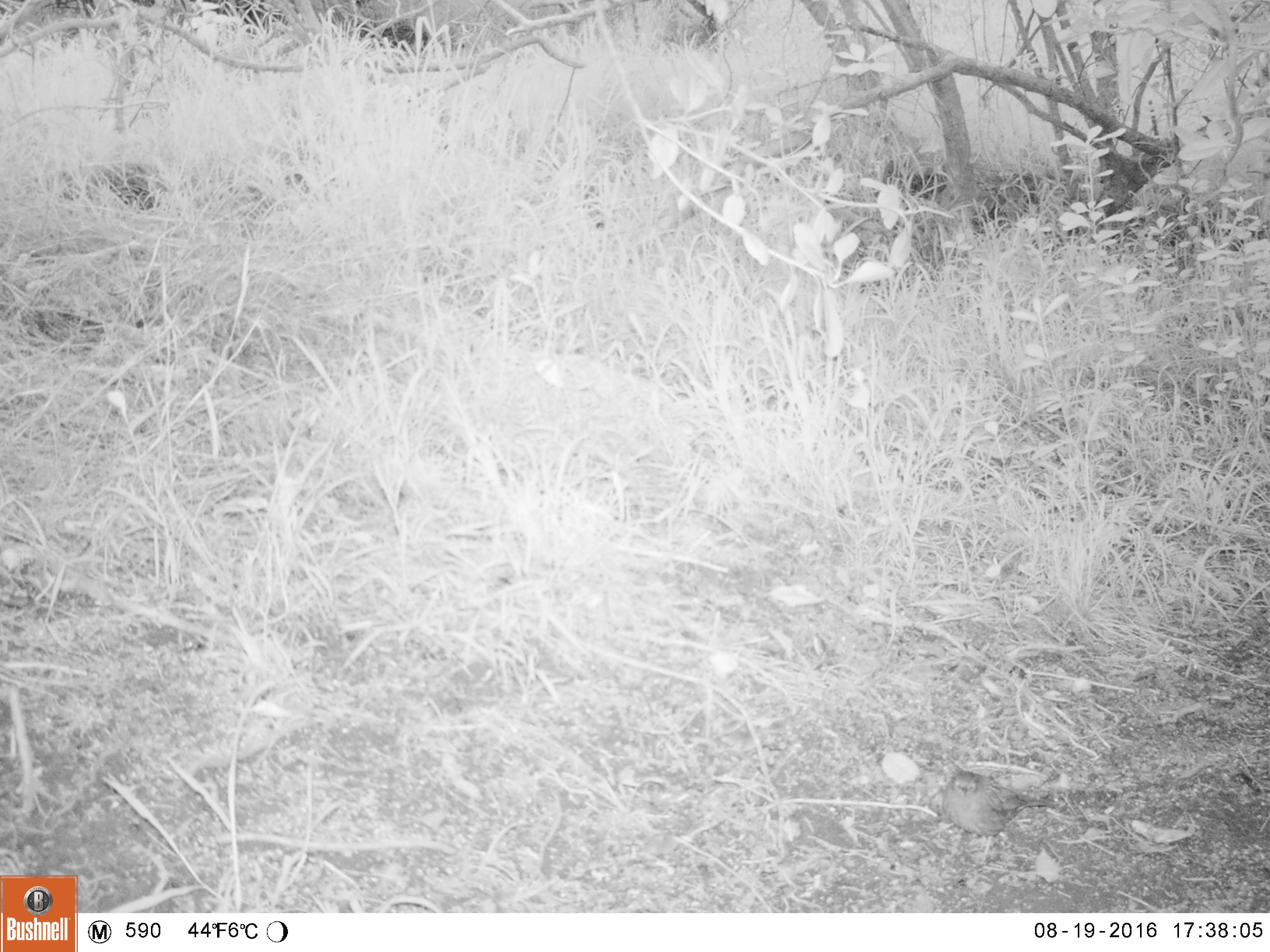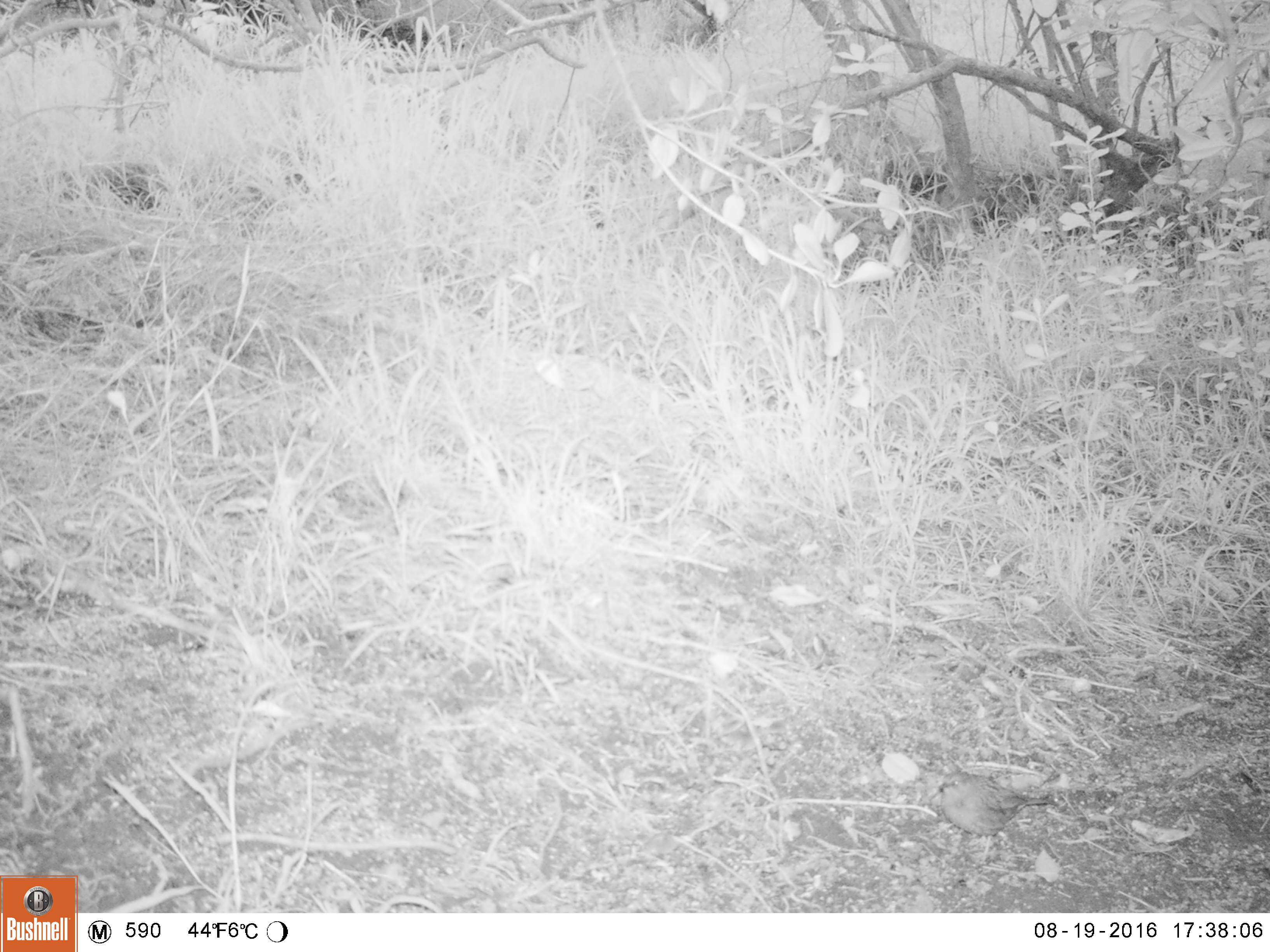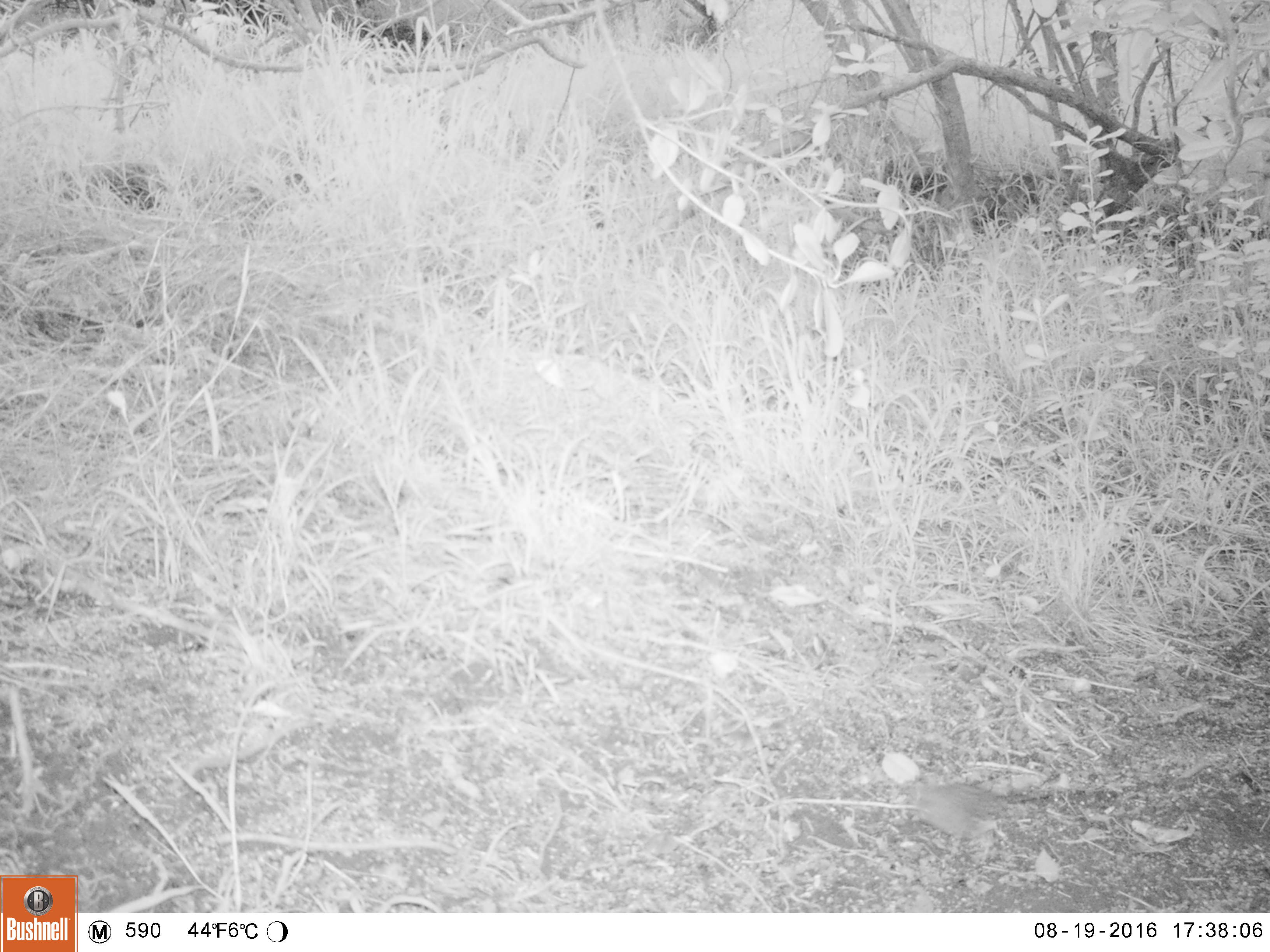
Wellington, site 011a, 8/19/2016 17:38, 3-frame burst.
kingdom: Animalia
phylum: Chordata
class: Aves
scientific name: Aves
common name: bird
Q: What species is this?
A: Bird (Aves).